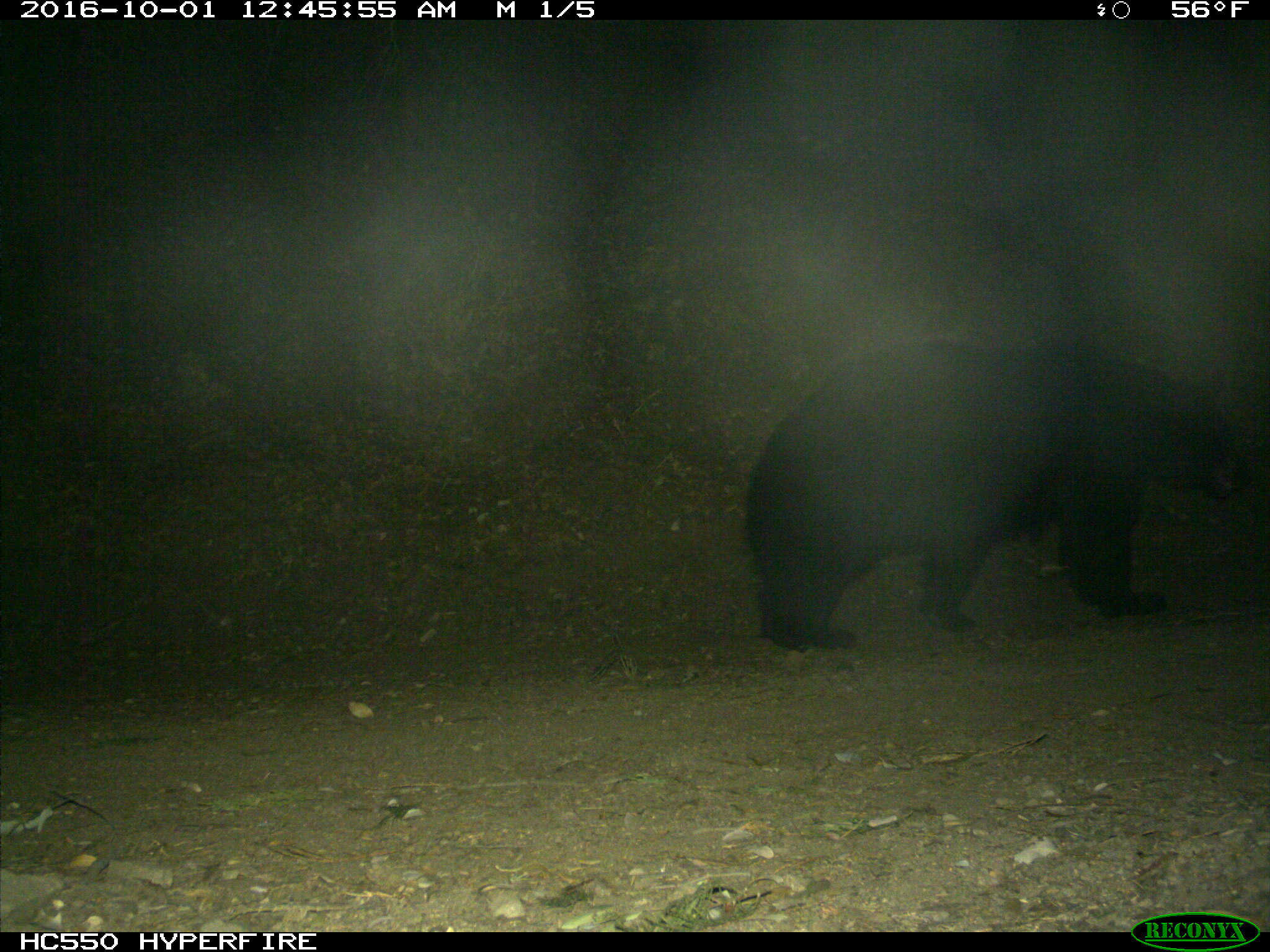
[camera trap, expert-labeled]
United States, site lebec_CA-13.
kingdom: Animalia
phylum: Chordata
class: Mammalia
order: Carnivora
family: Ursidae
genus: Ursus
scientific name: Ursus americanus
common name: american black bear